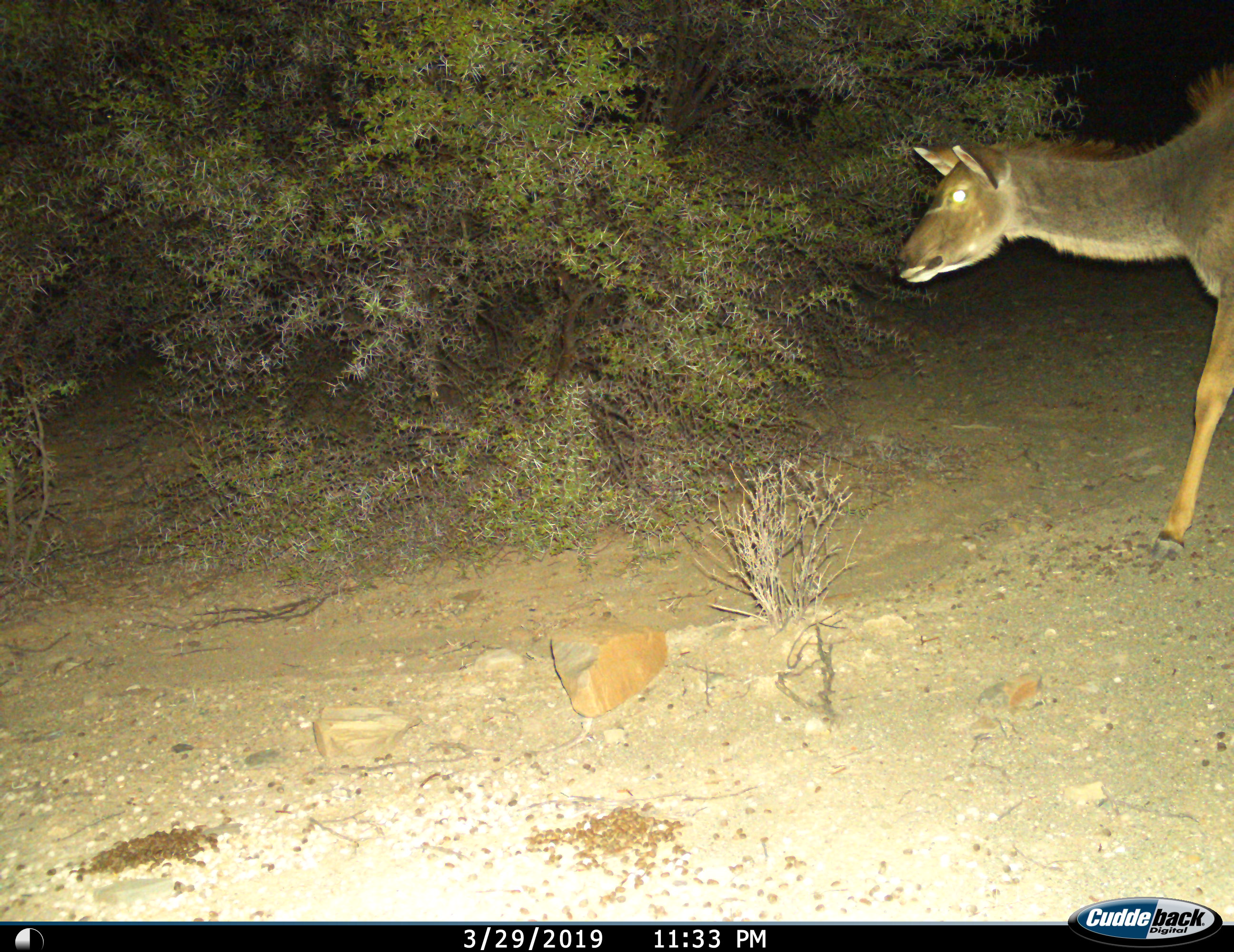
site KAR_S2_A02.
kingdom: Animalia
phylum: Chordata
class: Mammalia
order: Artiodactyla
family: Bovidae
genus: Tragelaphus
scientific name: Tragelaphus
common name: kudu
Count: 1.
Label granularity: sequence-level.